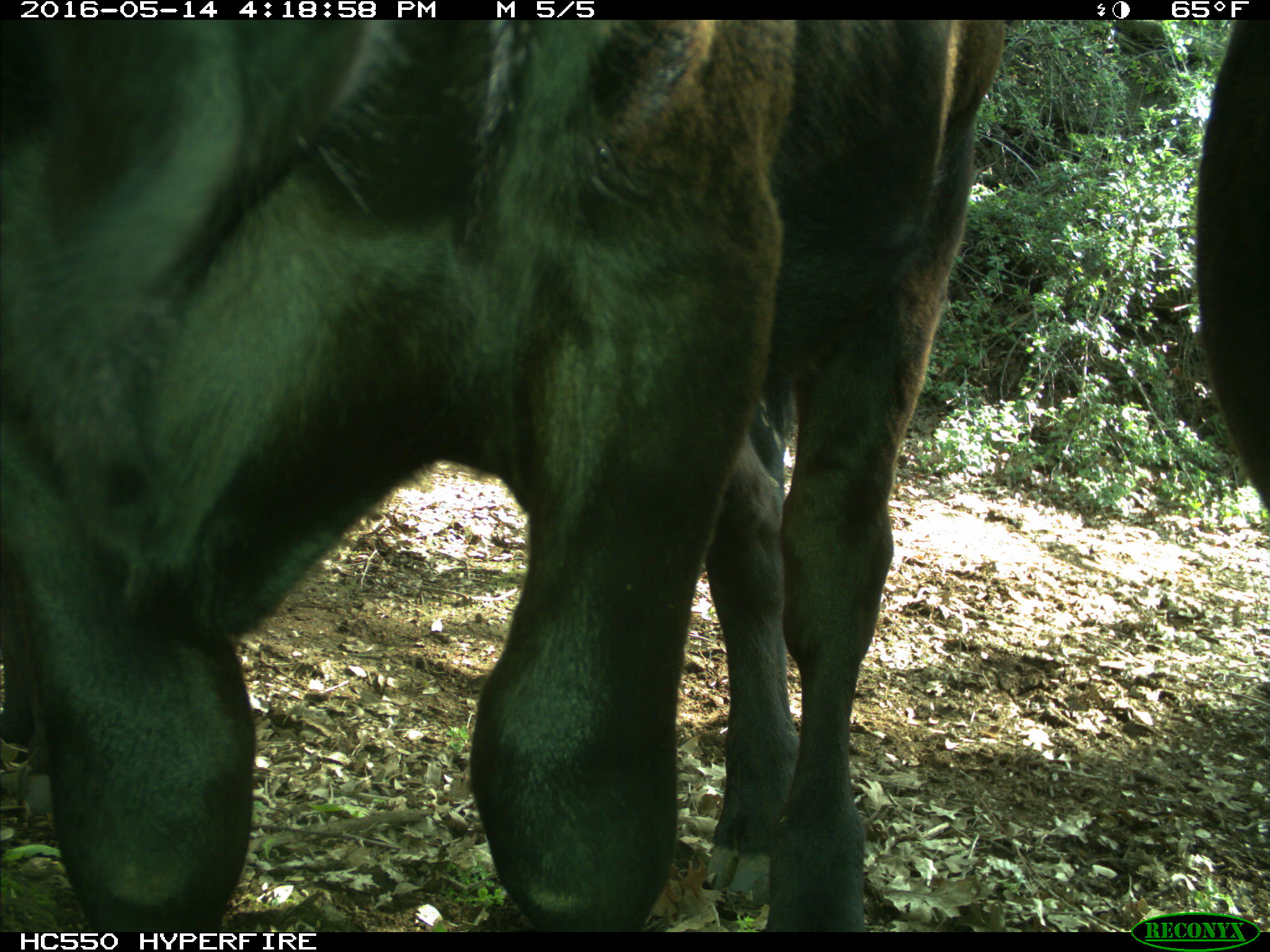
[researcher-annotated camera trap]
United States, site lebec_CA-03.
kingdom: Animalia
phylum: Chordata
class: Mammalia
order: Artiodactyla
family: Bovidae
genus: Bos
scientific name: Bos taurus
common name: domestic cow